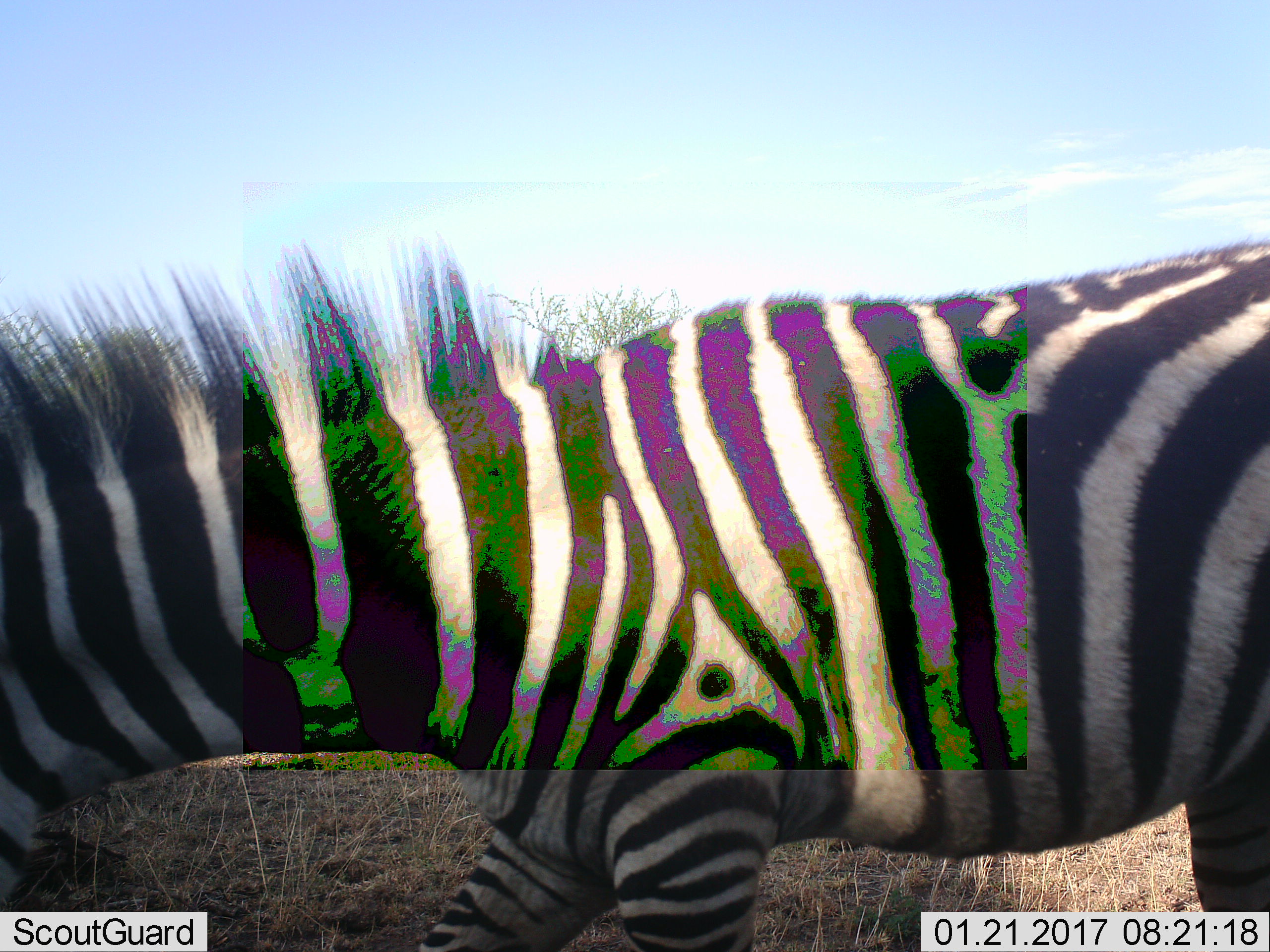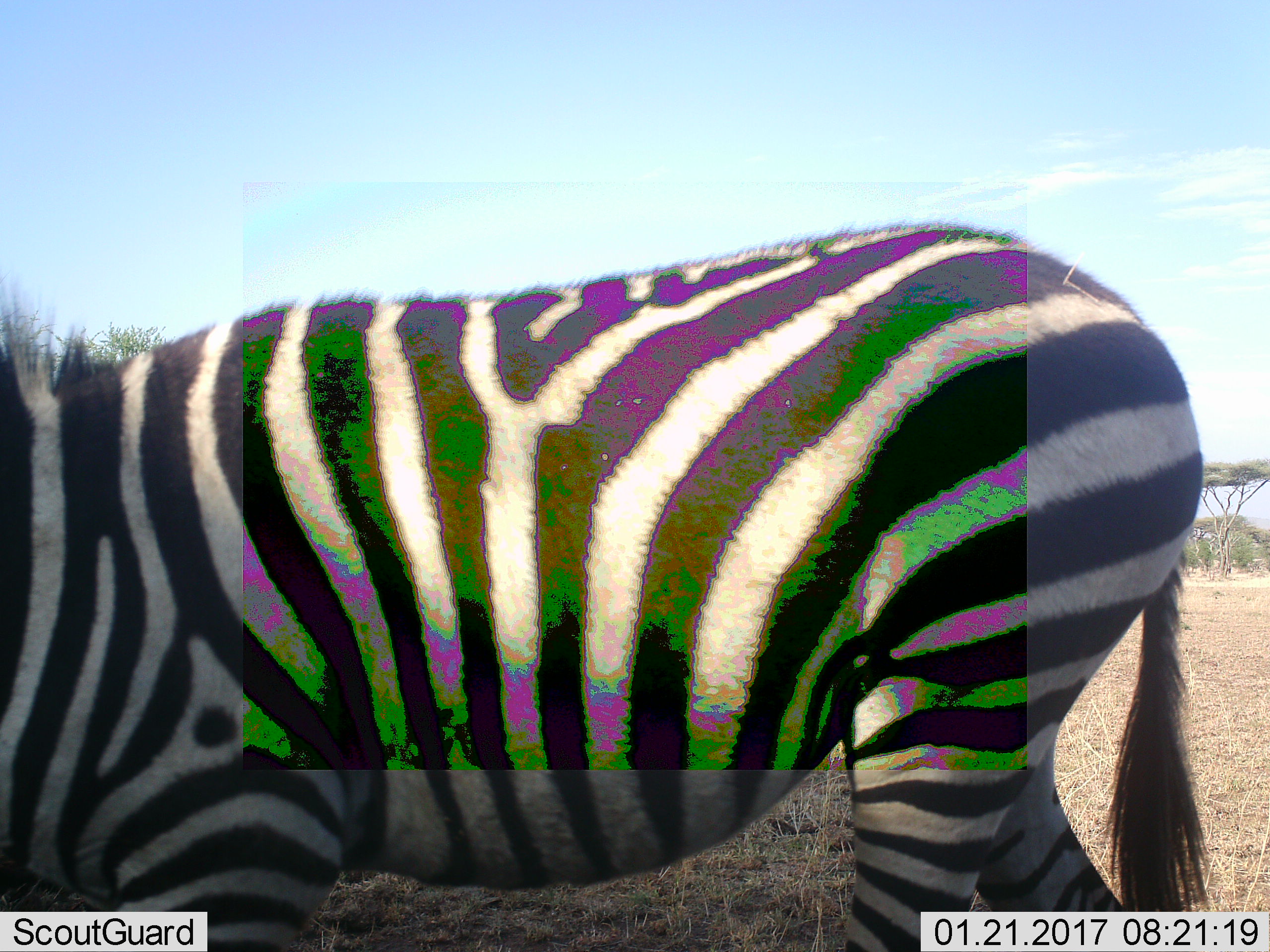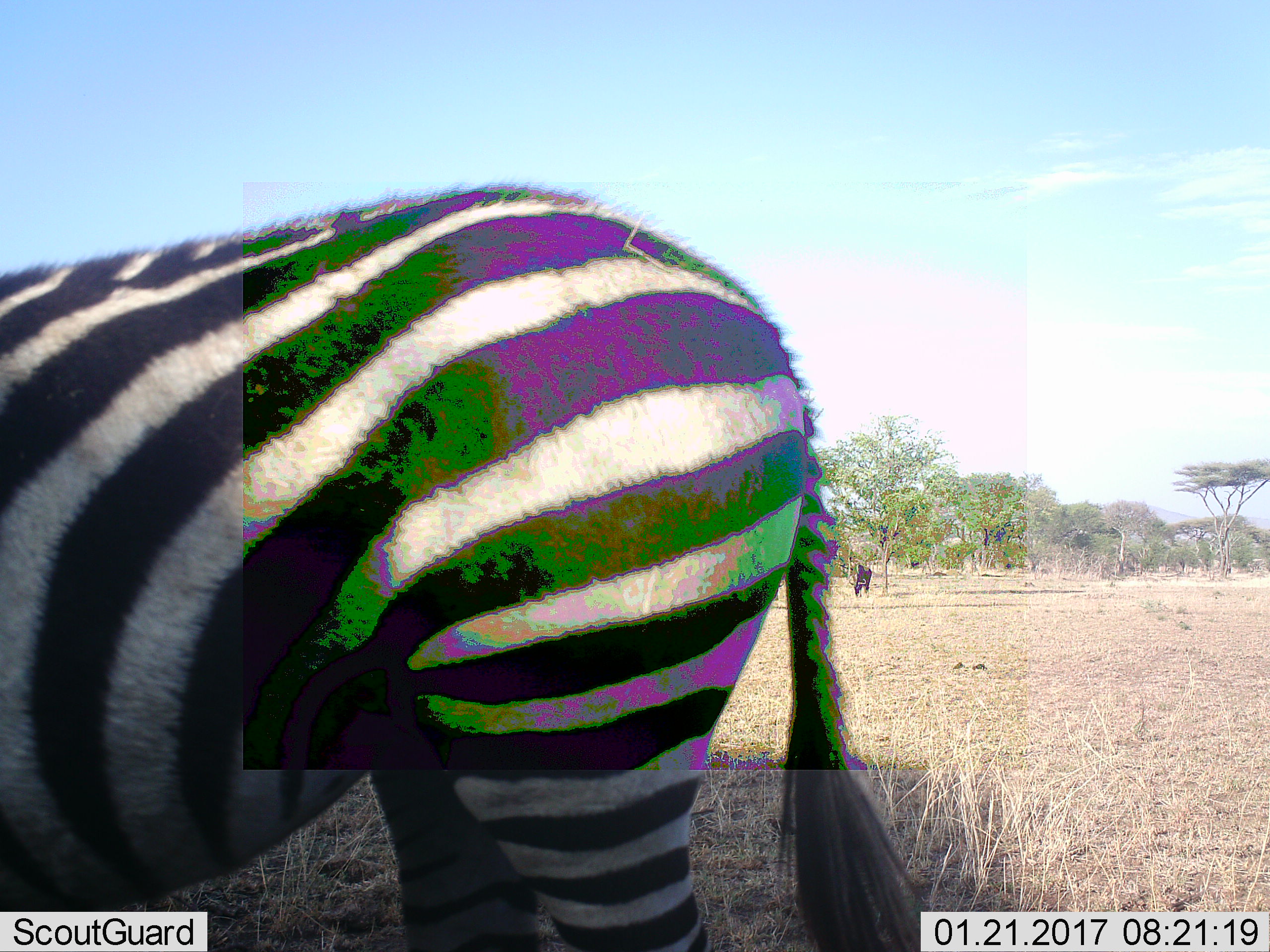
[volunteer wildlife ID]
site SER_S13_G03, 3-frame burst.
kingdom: Animalia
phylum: Chordata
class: Mammalia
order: Perissodactyla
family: Equidae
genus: Equus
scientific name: Equus quagga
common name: plains zebra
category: zebraplains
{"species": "zebraplains (plains zebra) (Equus quagga)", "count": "1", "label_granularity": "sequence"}